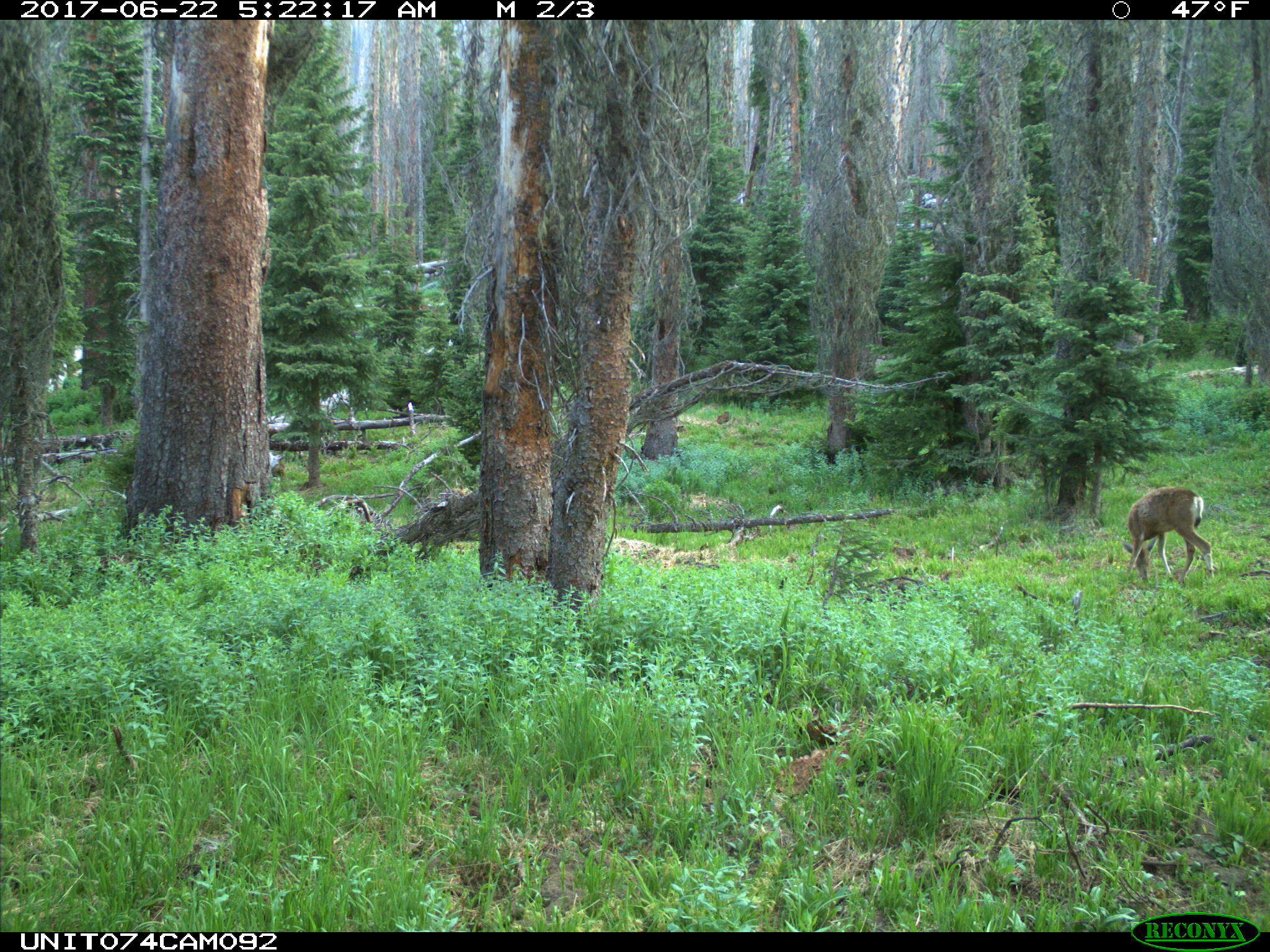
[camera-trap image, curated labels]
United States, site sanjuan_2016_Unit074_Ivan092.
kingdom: Animalia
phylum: Chordata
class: Mammalia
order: Artiodactyla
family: Cervidae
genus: Odocoileus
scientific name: Odocoileus hemionus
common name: mule deer